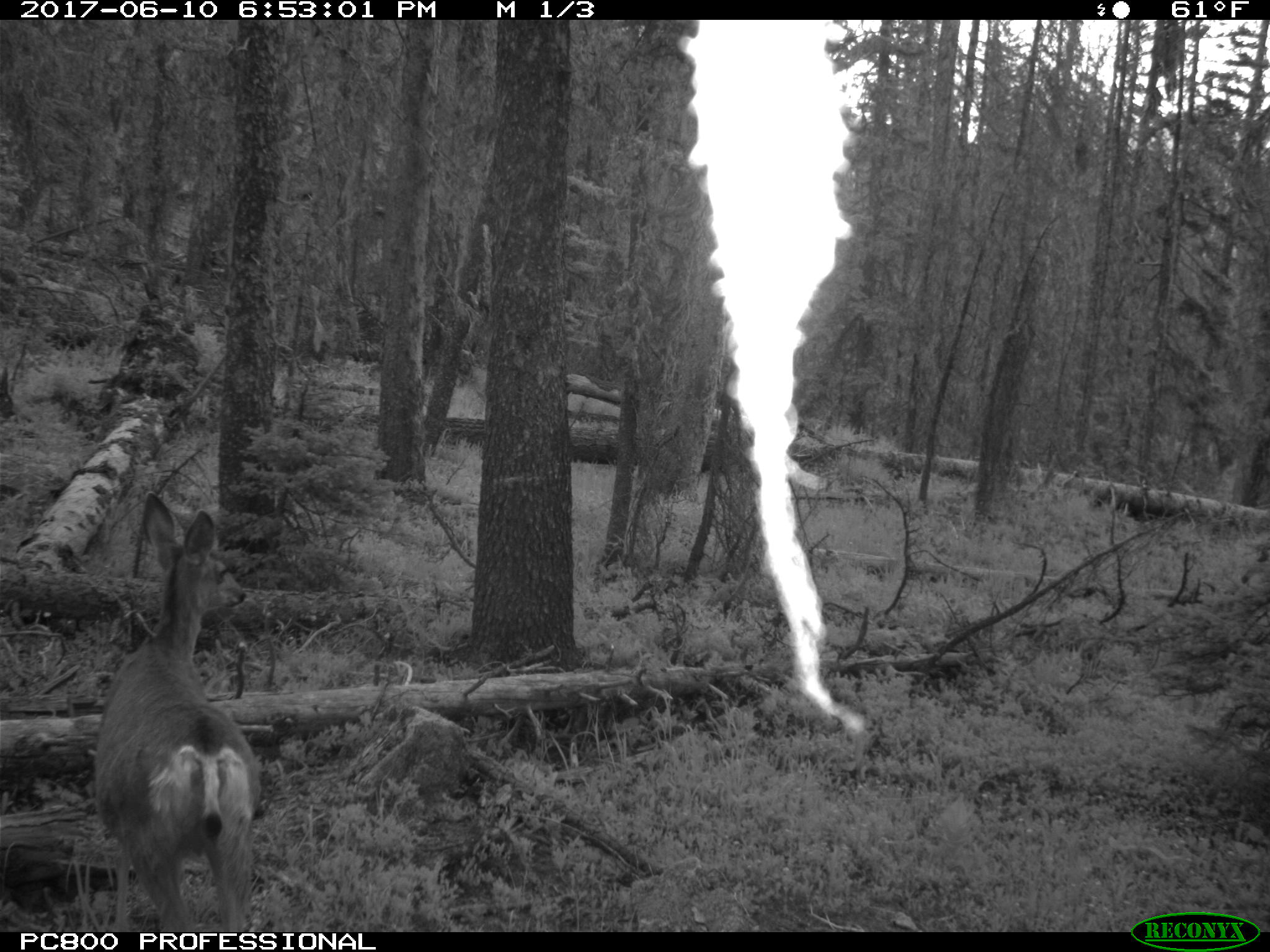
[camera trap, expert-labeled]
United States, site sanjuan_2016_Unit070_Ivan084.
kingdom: Animalia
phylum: Chordata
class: Mammalia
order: Artiodactyla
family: Cervidae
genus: Odocoileus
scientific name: Odocoileus hemionus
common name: mule deer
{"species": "Odocoileus hemionus (mule deer)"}